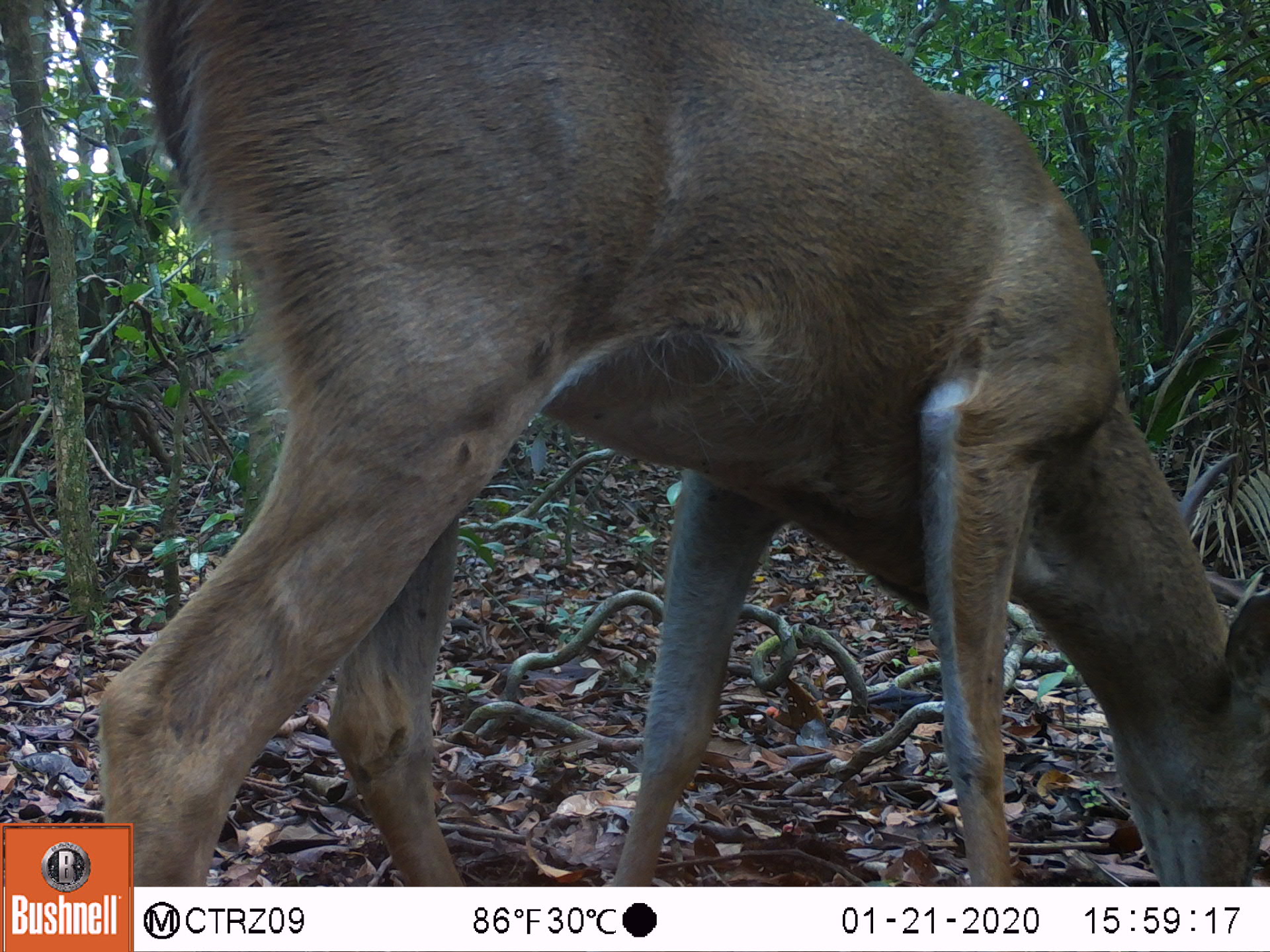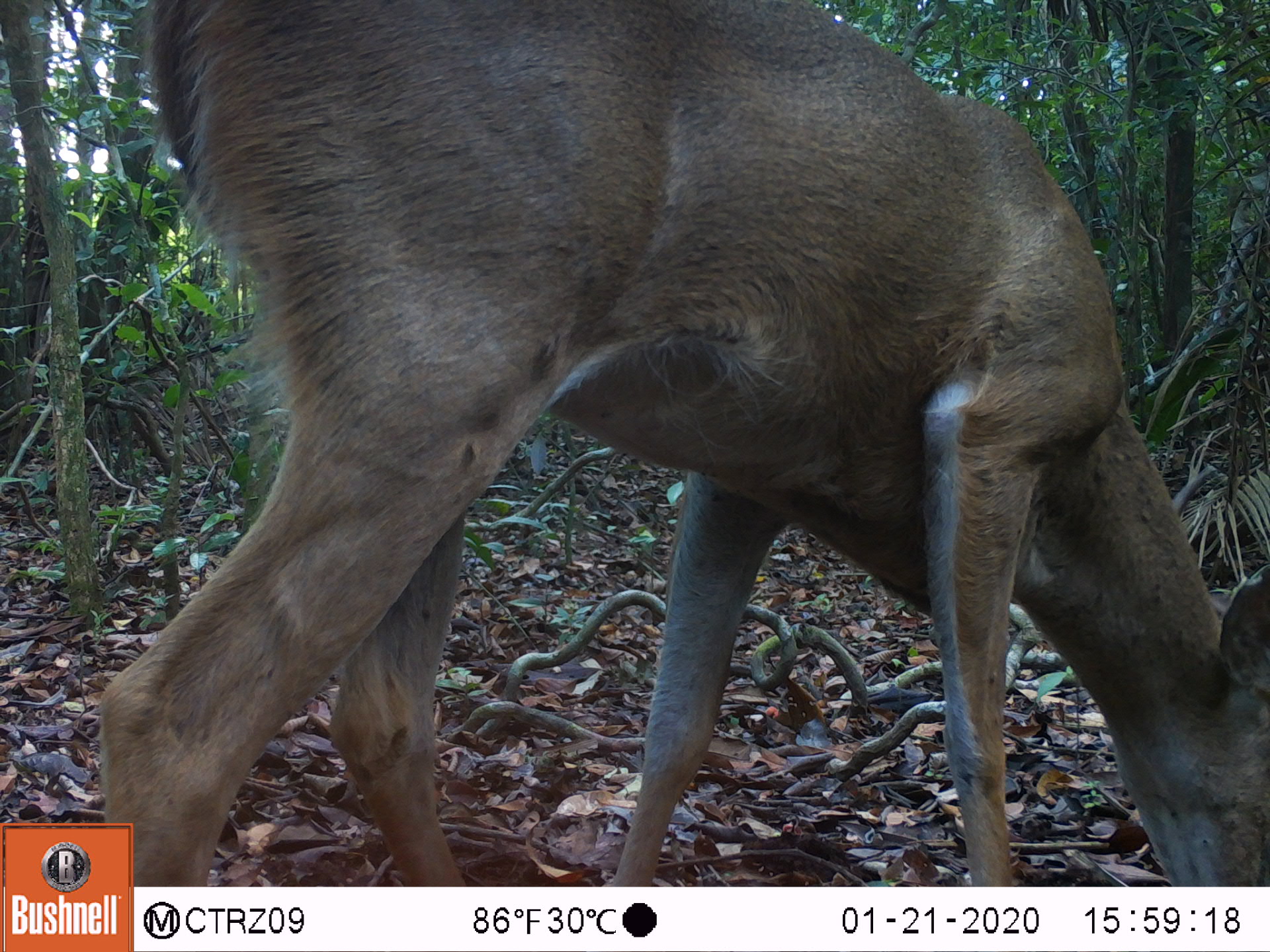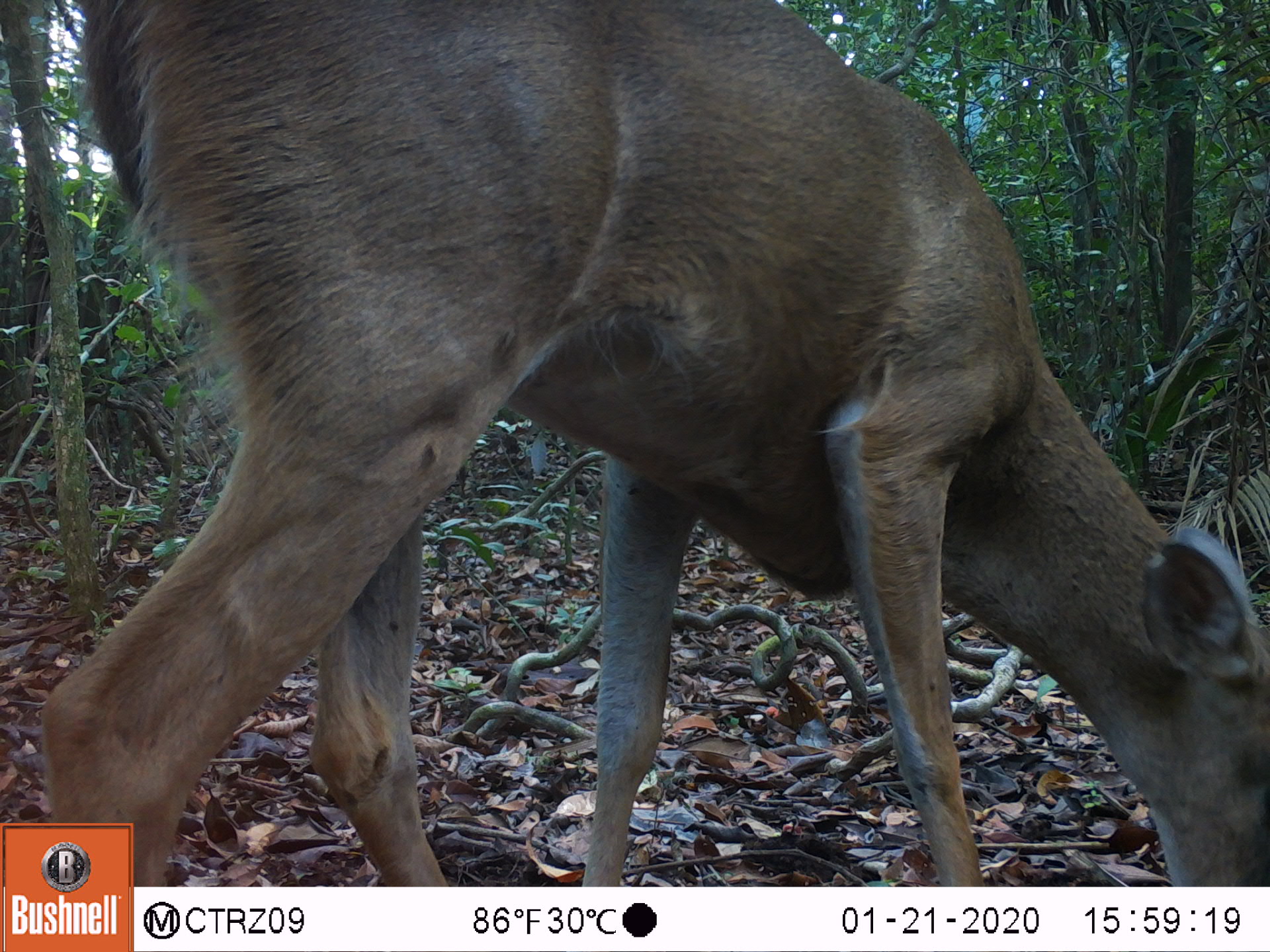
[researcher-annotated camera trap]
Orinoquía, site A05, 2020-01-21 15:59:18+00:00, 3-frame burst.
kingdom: Animalia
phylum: Chordata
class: Mammalia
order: Artiodactyla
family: Cervidae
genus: Odocoileus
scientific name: Odocoileus virginianus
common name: white-tailed deer